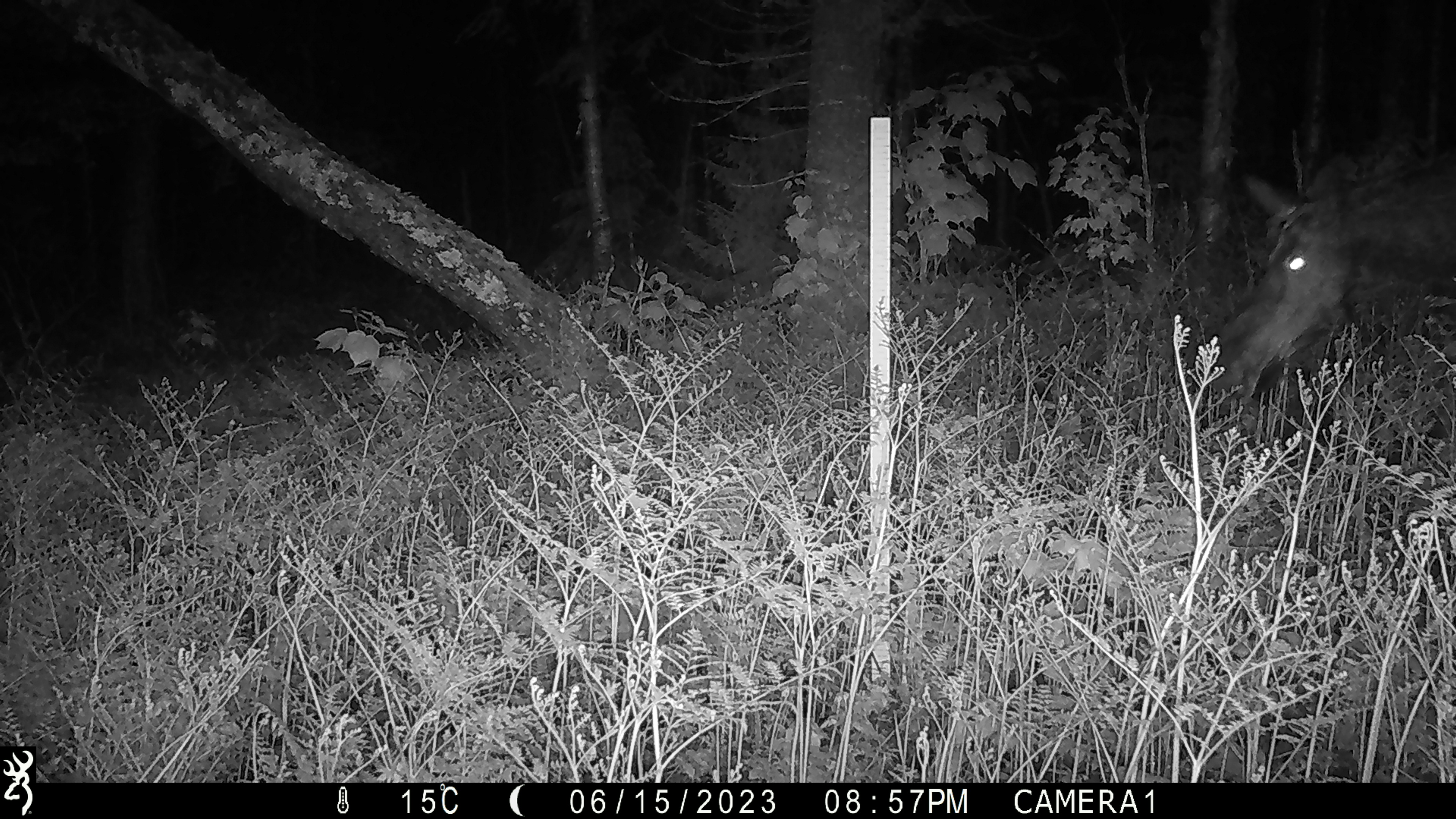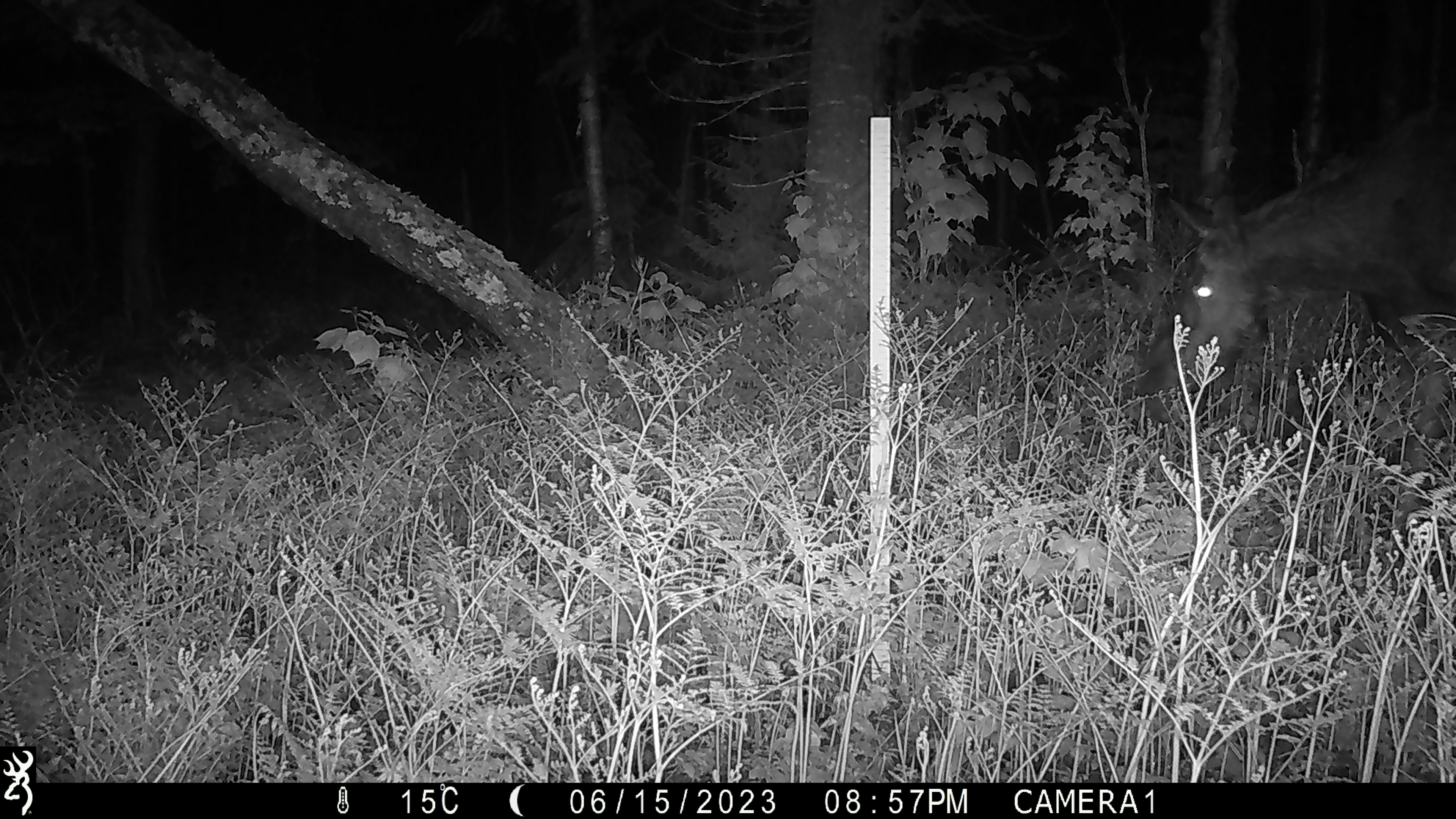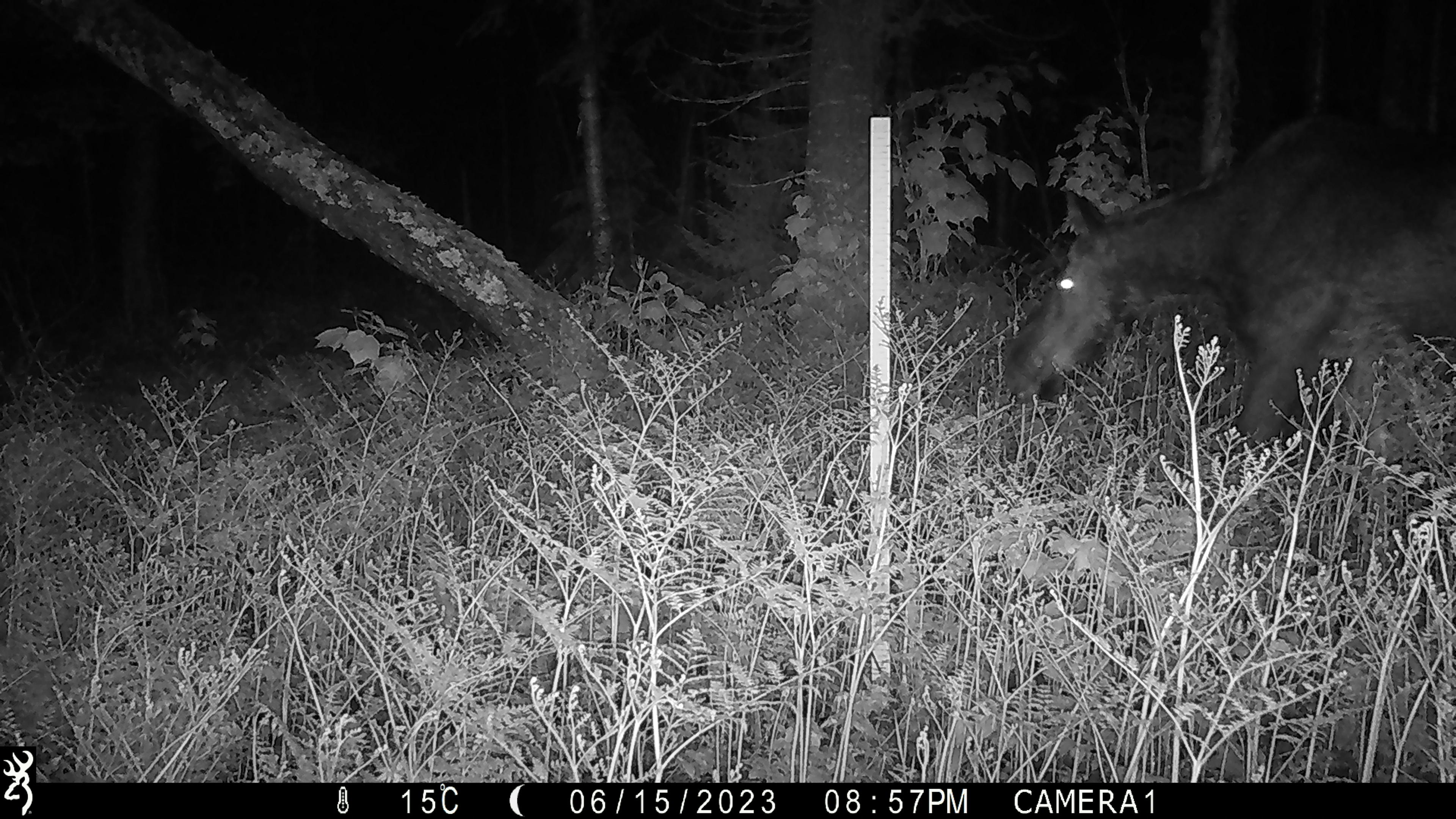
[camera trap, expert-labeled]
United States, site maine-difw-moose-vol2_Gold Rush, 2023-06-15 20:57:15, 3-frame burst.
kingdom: Animalia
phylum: Chordata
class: Mammalia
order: Artiodactyla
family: Cervidae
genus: Alces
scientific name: Alces alces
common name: moose